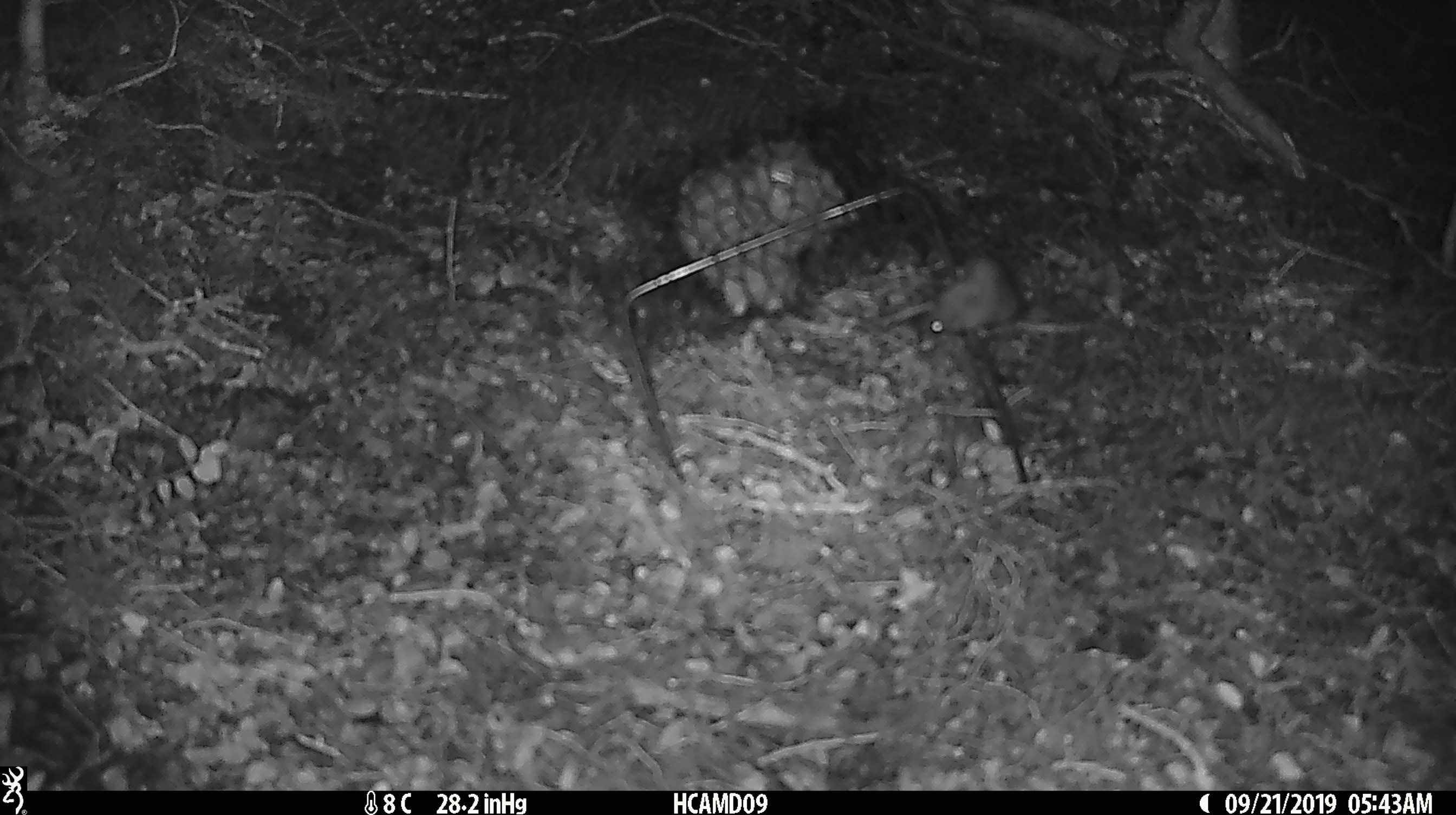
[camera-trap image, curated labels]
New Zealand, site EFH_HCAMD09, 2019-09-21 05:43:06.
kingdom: Animalia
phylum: Chordata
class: Mammalia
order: Rodentia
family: Muridae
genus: Mus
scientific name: Mus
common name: mouse